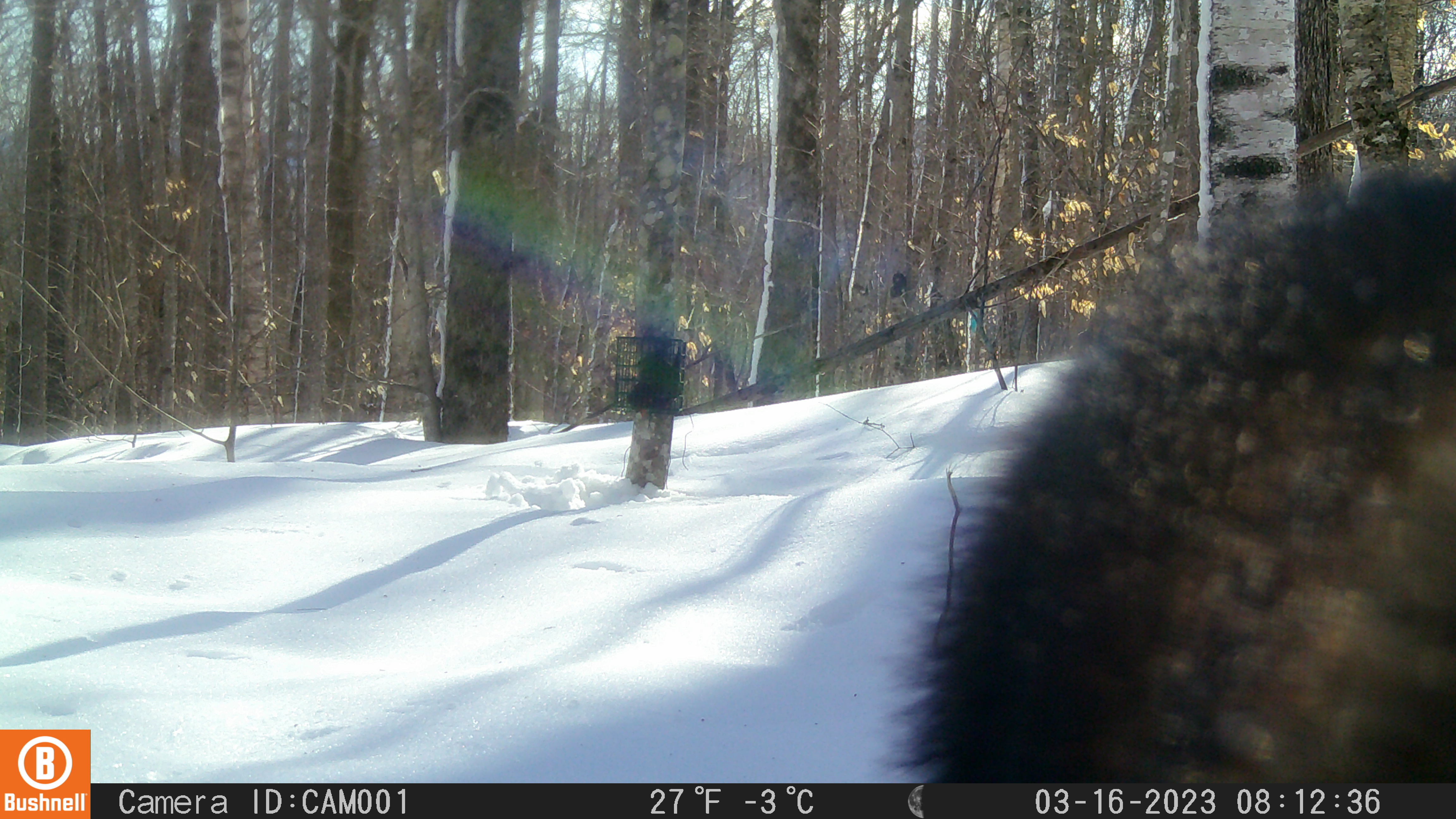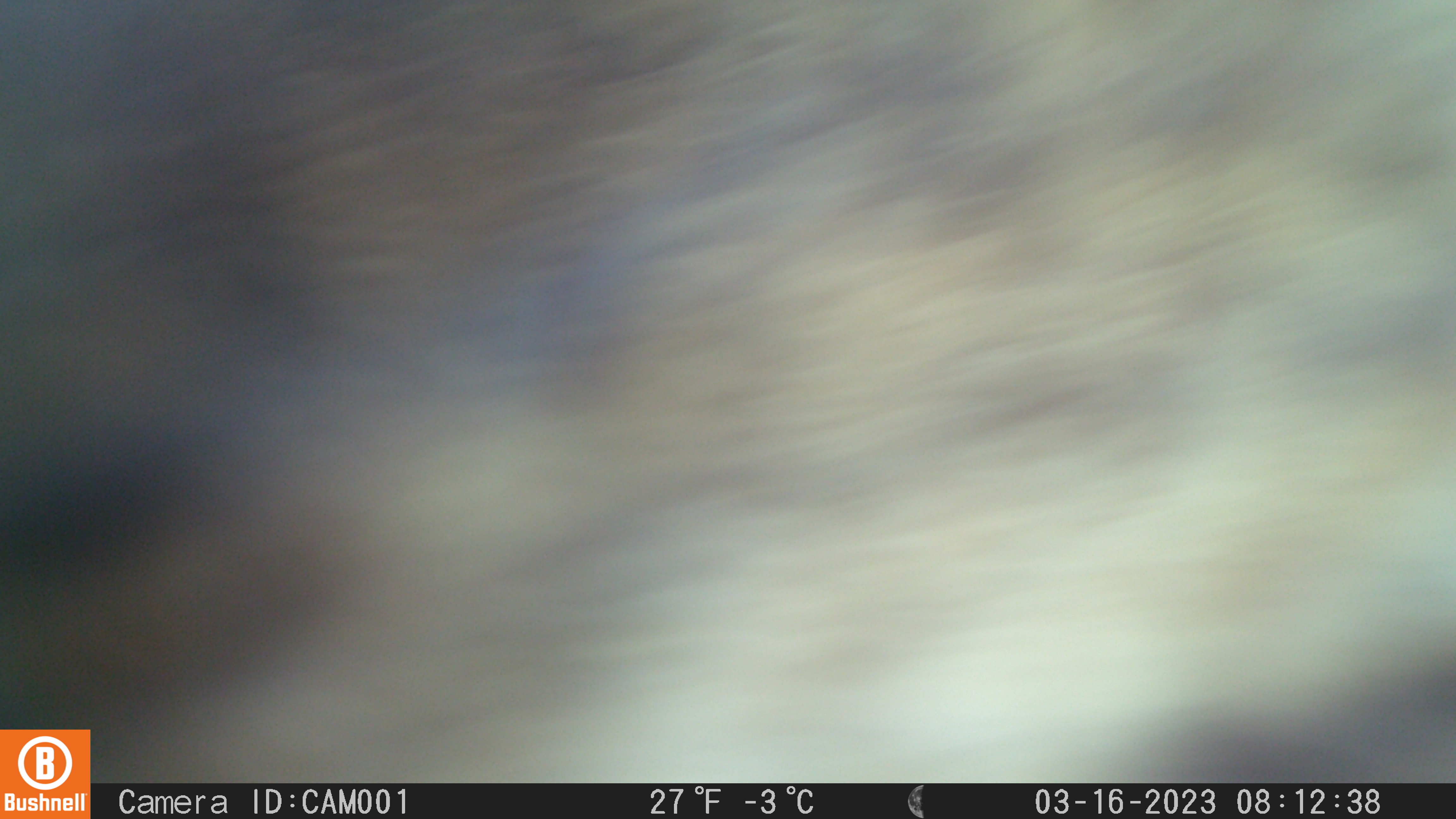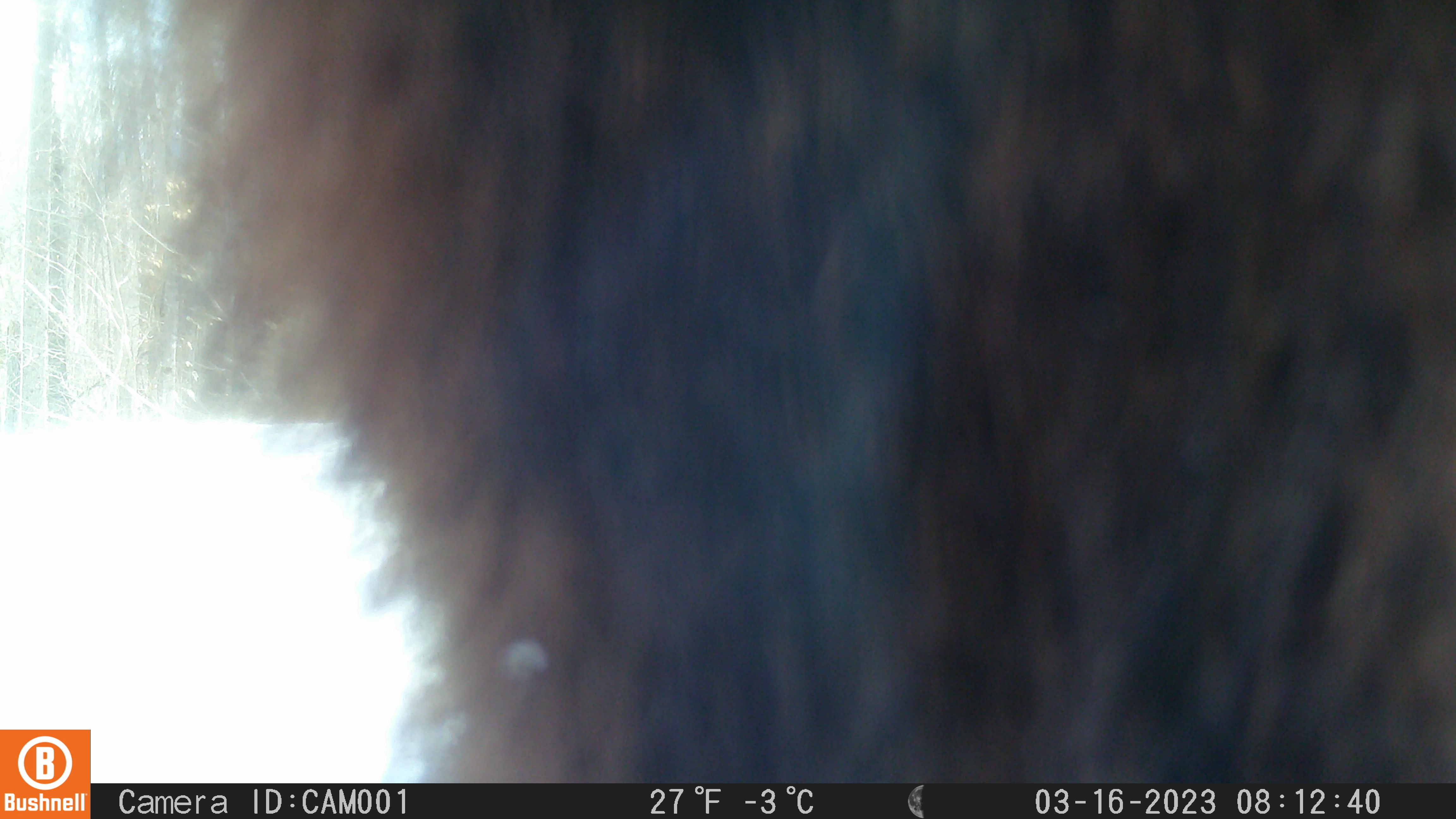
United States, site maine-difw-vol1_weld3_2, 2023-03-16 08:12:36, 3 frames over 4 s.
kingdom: Animalia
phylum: Chordata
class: Mammalia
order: Carnivora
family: Mustelidae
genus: Pekania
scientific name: Pekania pennanti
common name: fisher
Fisher (Pekania pennanti).